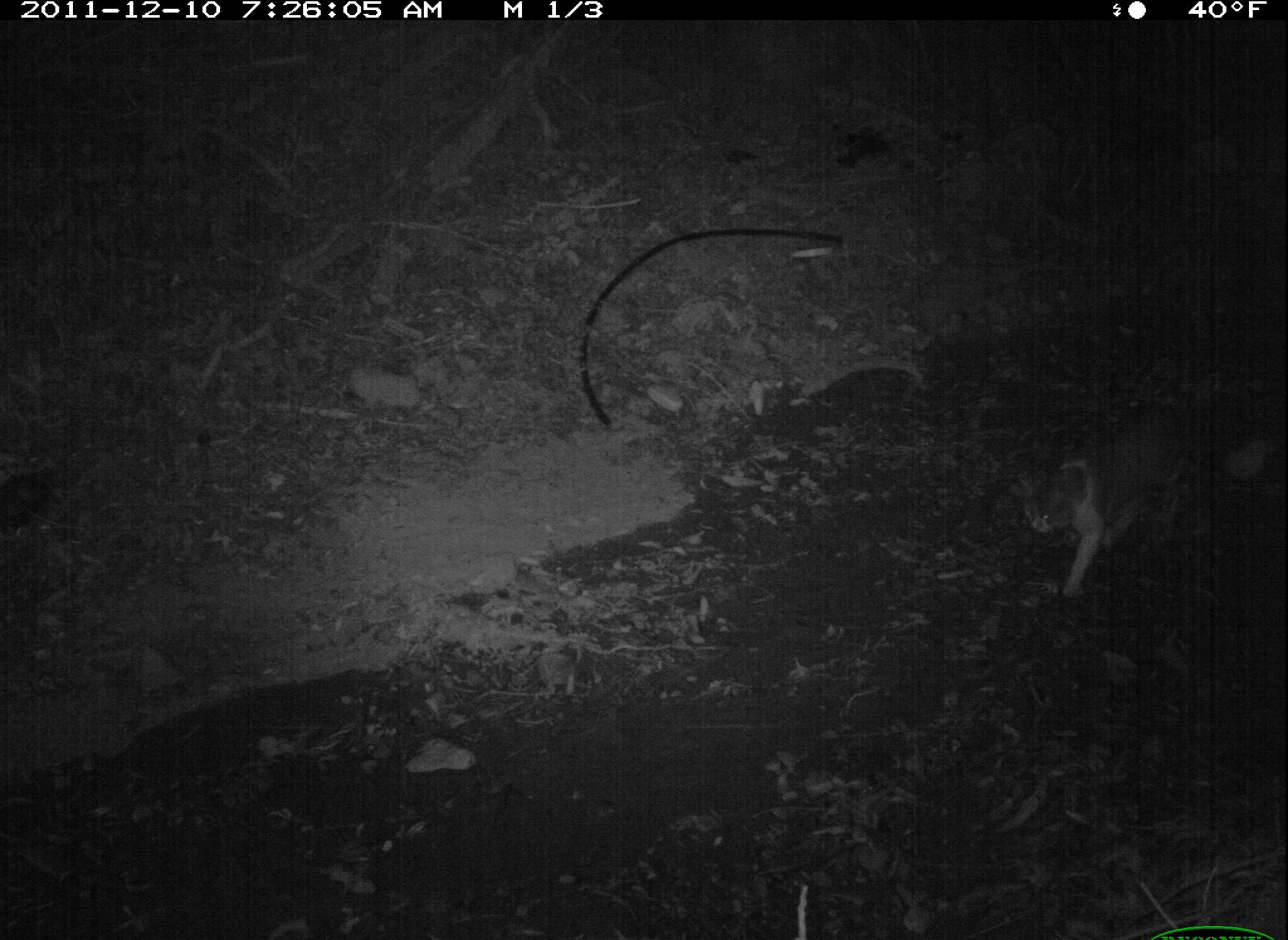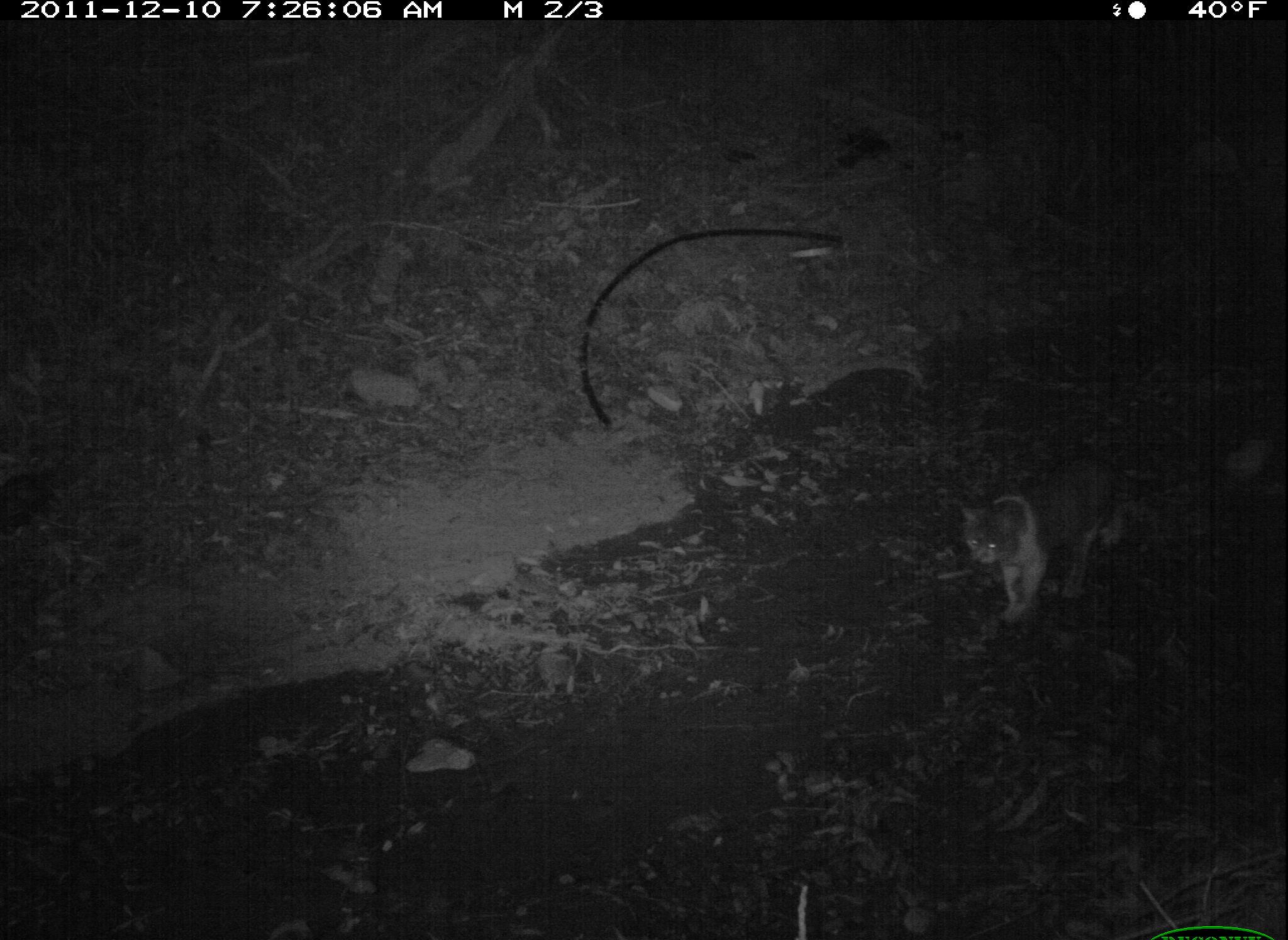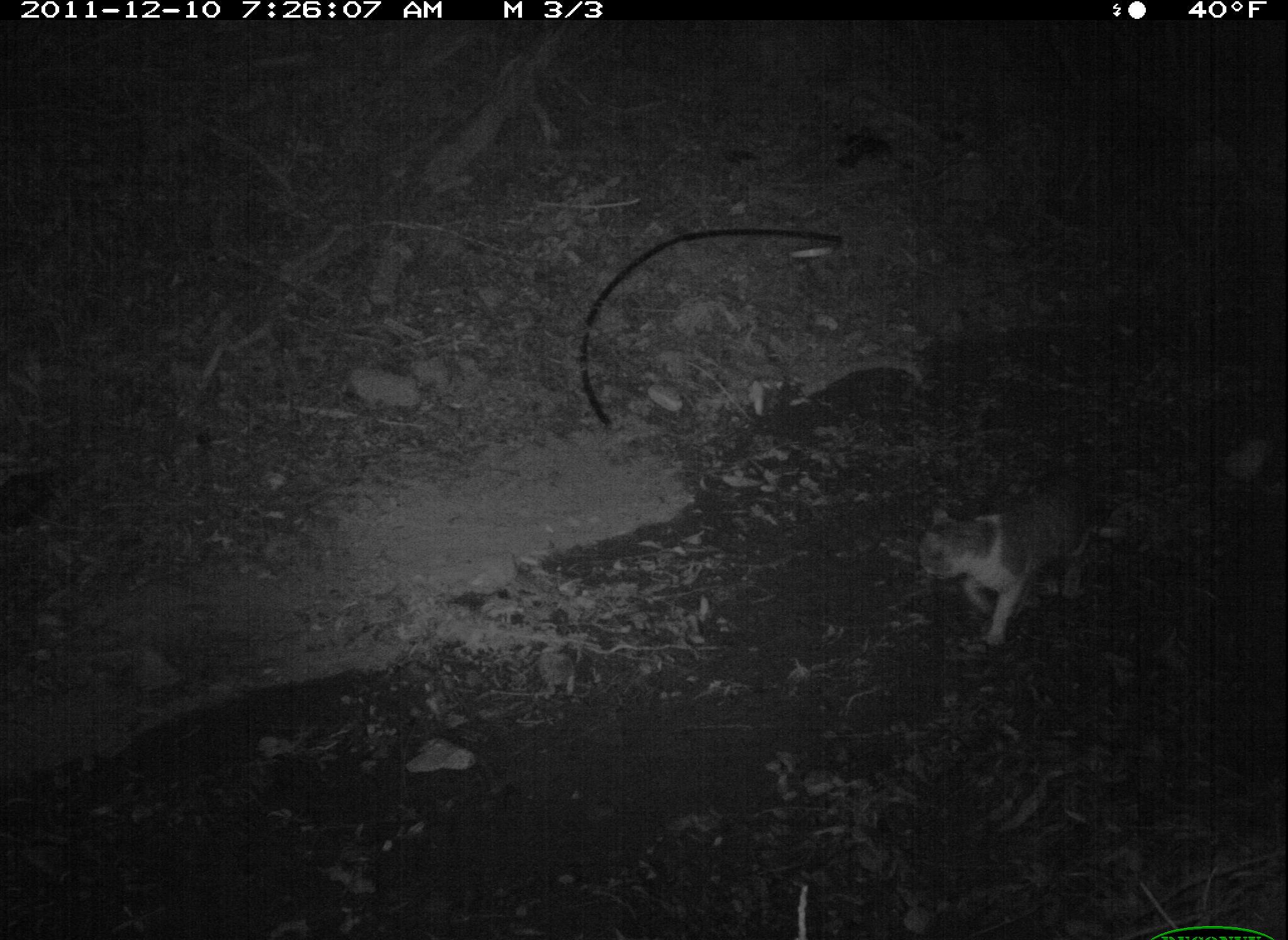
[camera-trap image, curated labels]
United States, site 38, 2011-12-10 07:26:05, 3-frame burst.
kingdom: Animalia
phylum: Chordata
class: Mammalia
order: Carnivora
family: Felidae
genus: Felis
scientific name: Felis catus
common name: cat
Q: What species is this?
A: Cat (Felis catus).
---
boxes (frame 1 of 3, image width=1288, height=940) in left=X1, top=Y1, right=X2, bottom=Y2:
cat: left=1003, top=409, right=1224, bottom=610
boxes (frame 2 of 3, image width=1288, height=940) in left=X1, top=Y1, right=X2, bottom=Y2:
cat: left=940, top=453, right=1143, bottom=610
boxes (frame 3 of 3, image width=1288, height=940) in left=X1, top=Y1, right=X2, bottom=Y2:
cat: left=902, top=459, right=1140, bottom=635